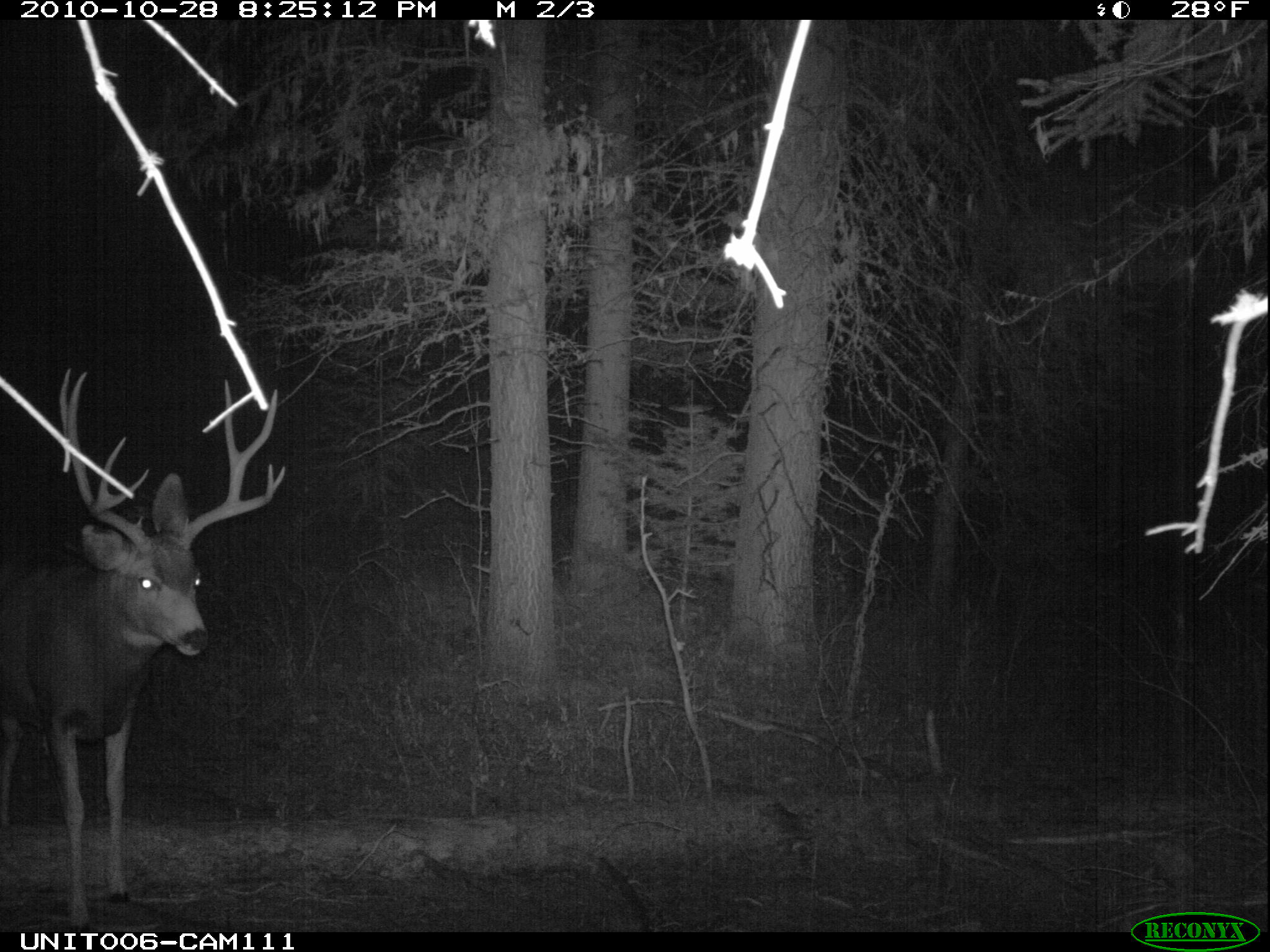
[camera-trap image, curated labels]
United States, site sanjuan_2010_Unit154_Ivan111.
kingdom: Animalia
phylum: Chordata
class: Mammalia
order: Artiodactyla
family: Cervidae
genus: Odocoileus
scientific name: Odocoileus hemionus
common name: mule deer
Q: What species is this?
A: Odocoileus hemionus (mule deer).